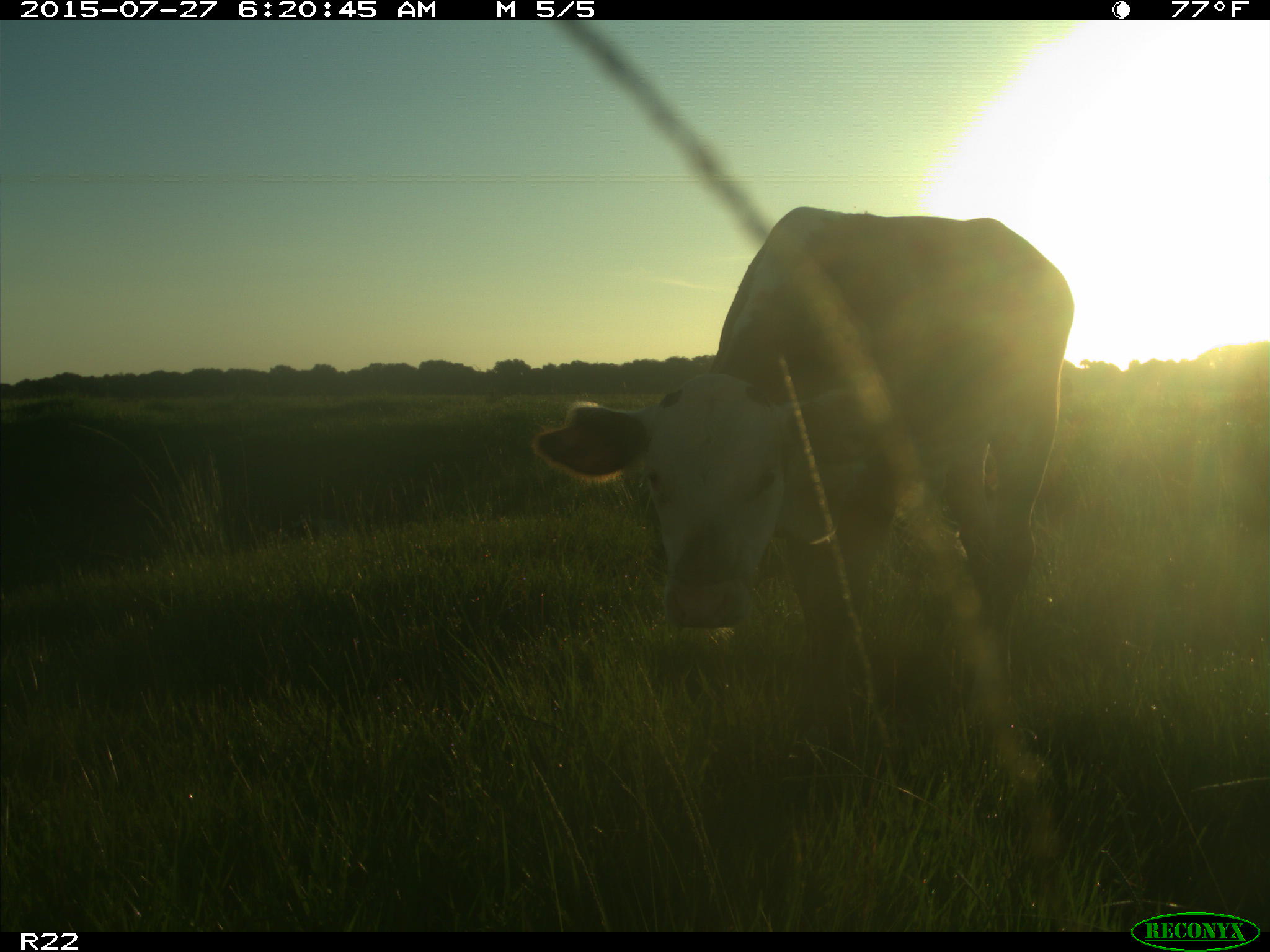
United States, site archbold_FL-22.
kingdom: Animalia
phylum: Chordata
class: Mammalia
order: Artiodactyla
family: Bovidae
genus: Bos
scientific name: Bos taurus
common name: domestic cow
Bos taurus (domestic cow).